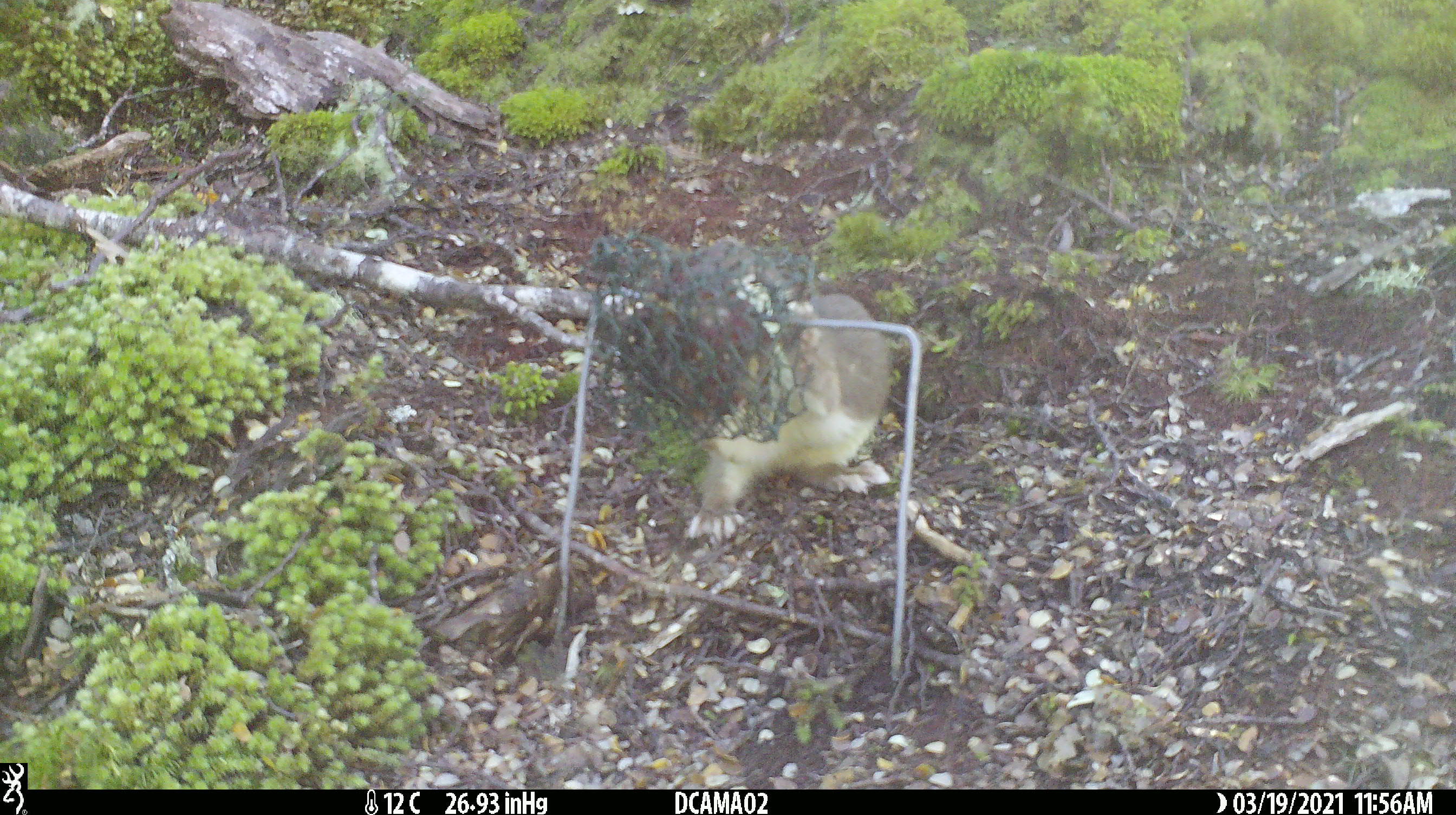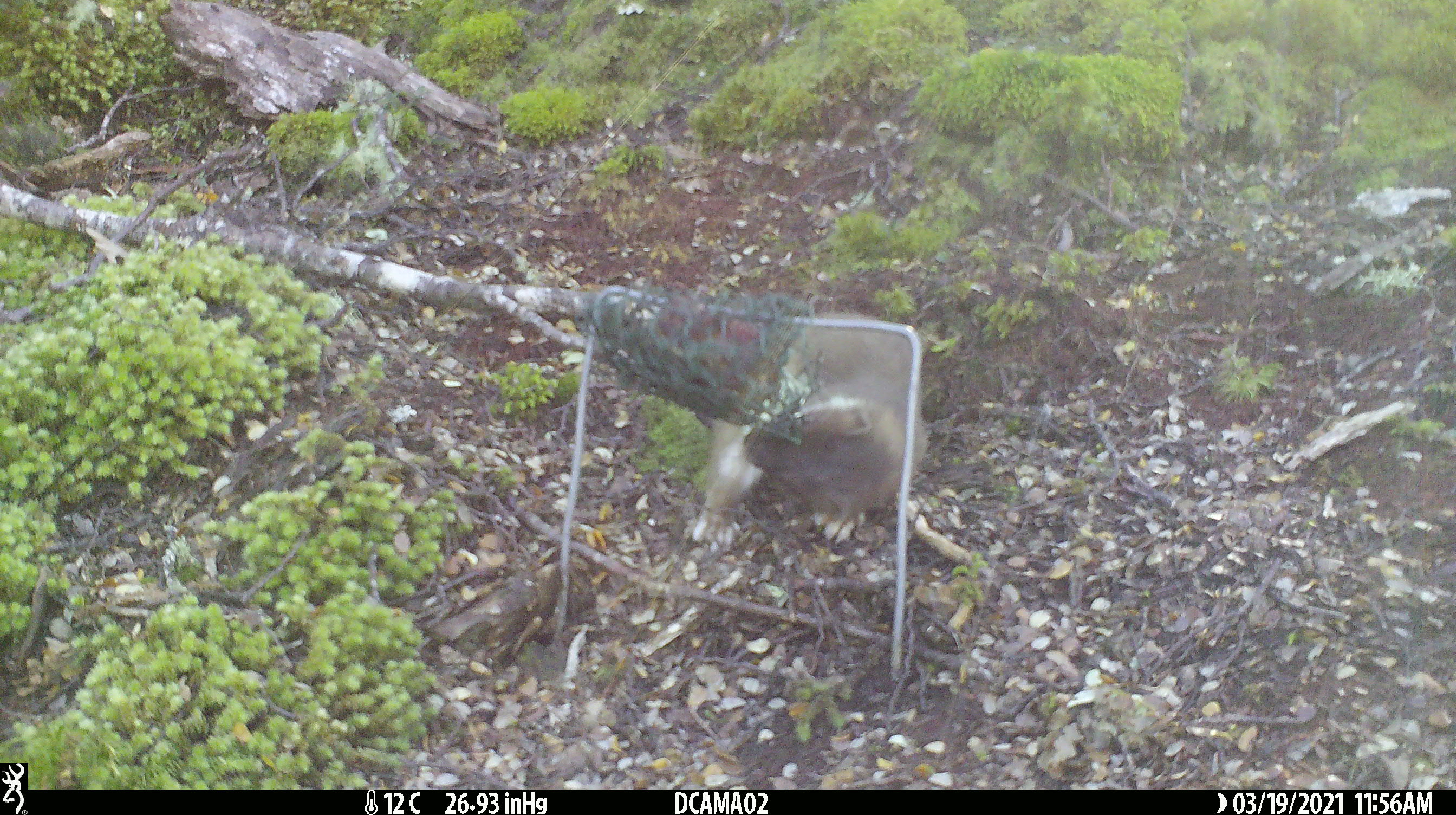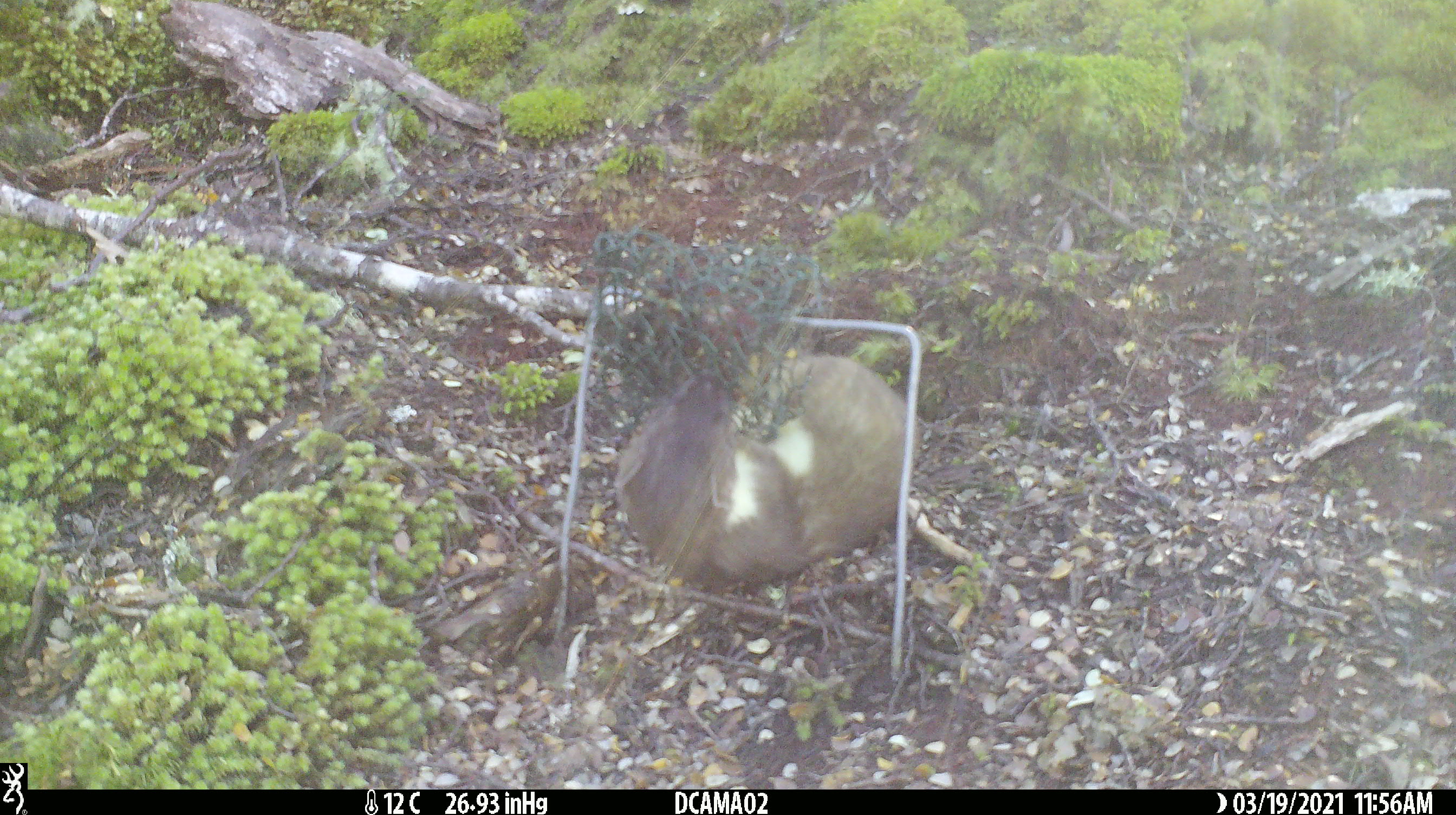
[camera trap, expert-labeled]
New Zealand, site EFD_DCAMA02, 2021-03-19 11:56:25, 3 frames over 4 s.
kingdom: Animalia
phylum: Chordata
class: Mammalia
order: Carnivora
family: Mustelidae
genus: Mustela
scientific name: Mustela erminea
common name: stoat